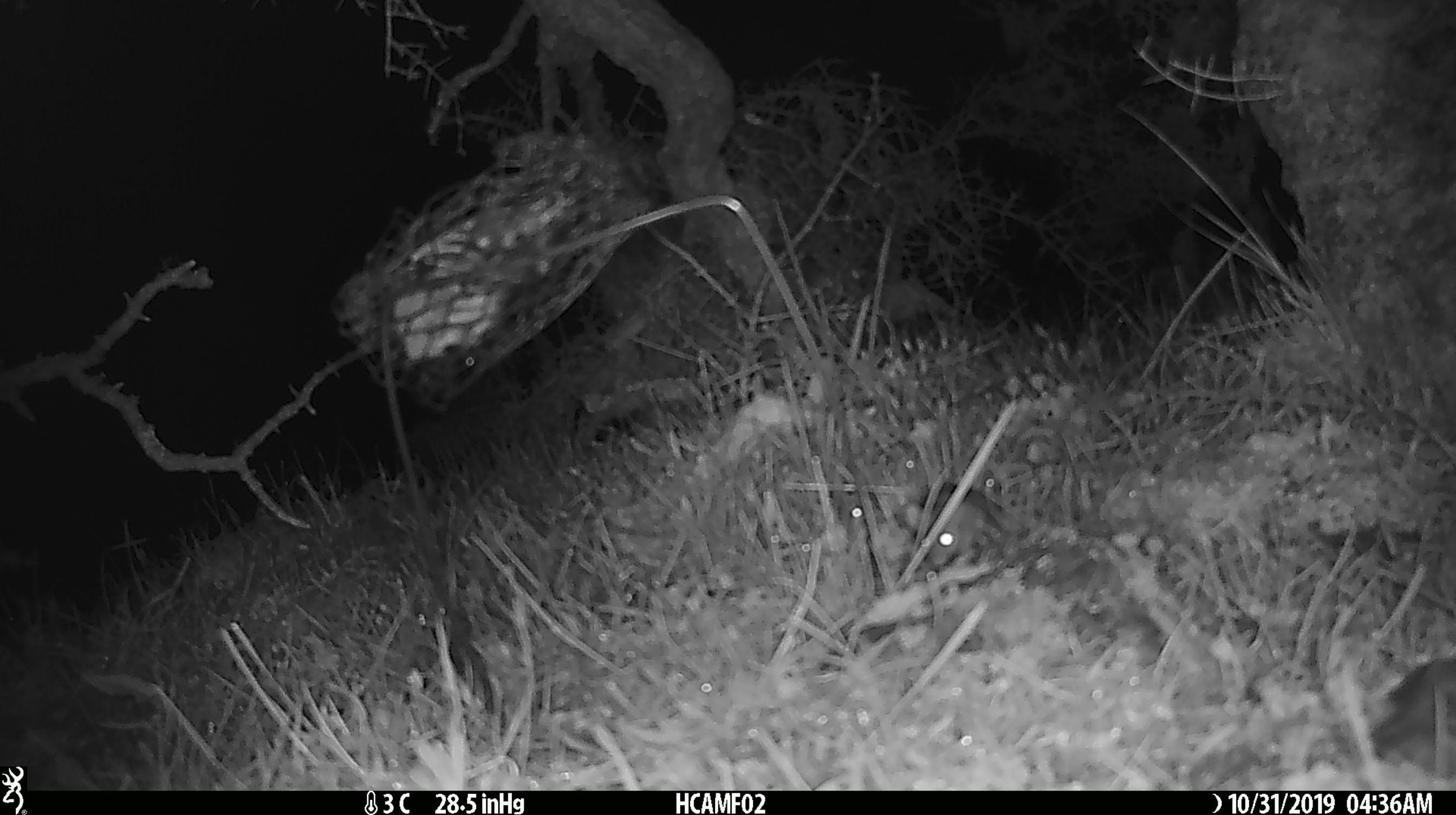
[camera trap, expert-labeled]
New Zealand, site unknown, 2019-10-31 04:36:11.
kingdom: Animalia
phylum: Chordata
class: Mammalia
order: Rodentia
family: Muridae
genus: Mus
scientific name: Mus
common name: mouse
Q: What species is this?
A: Mouse (Mus).